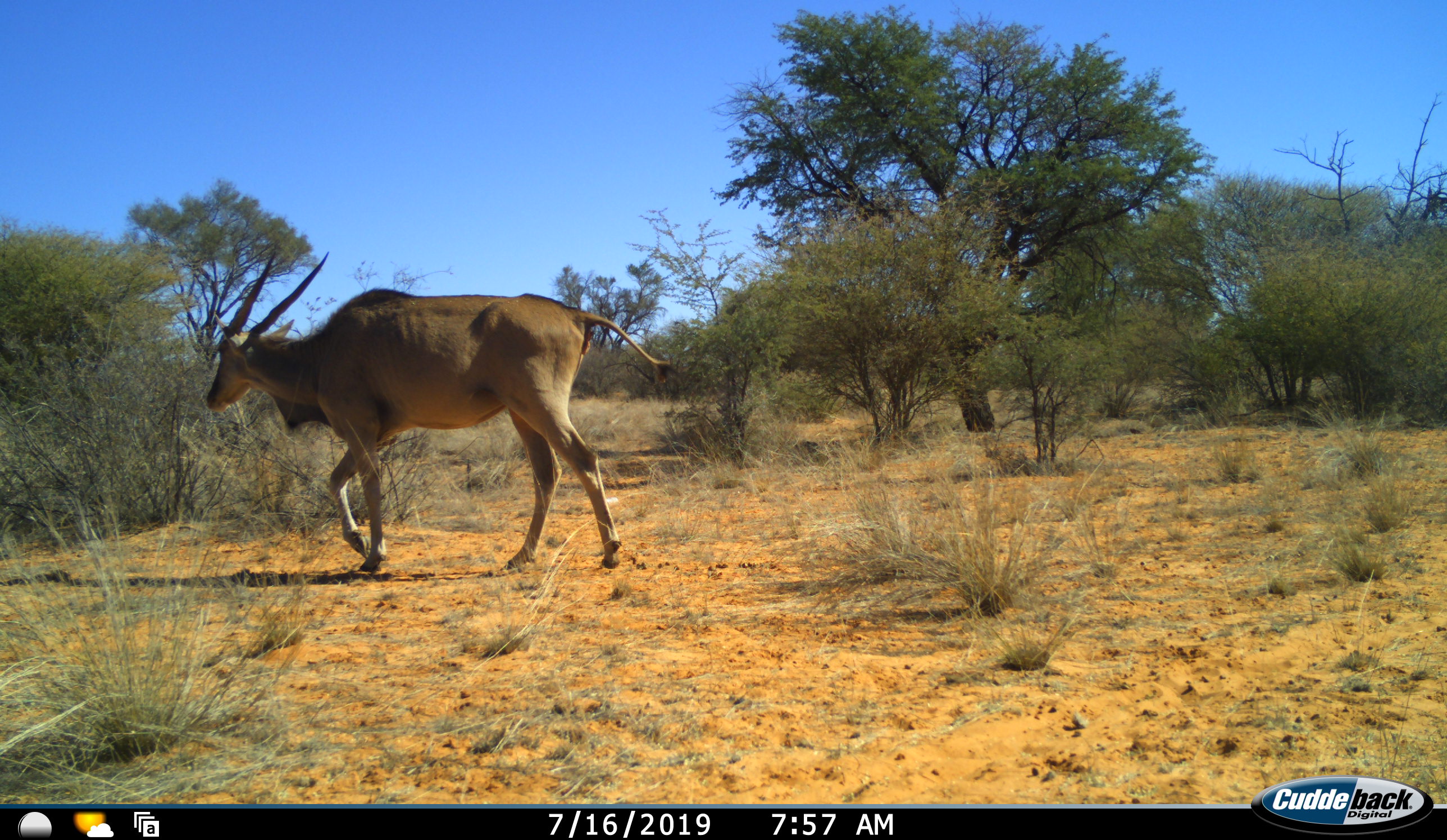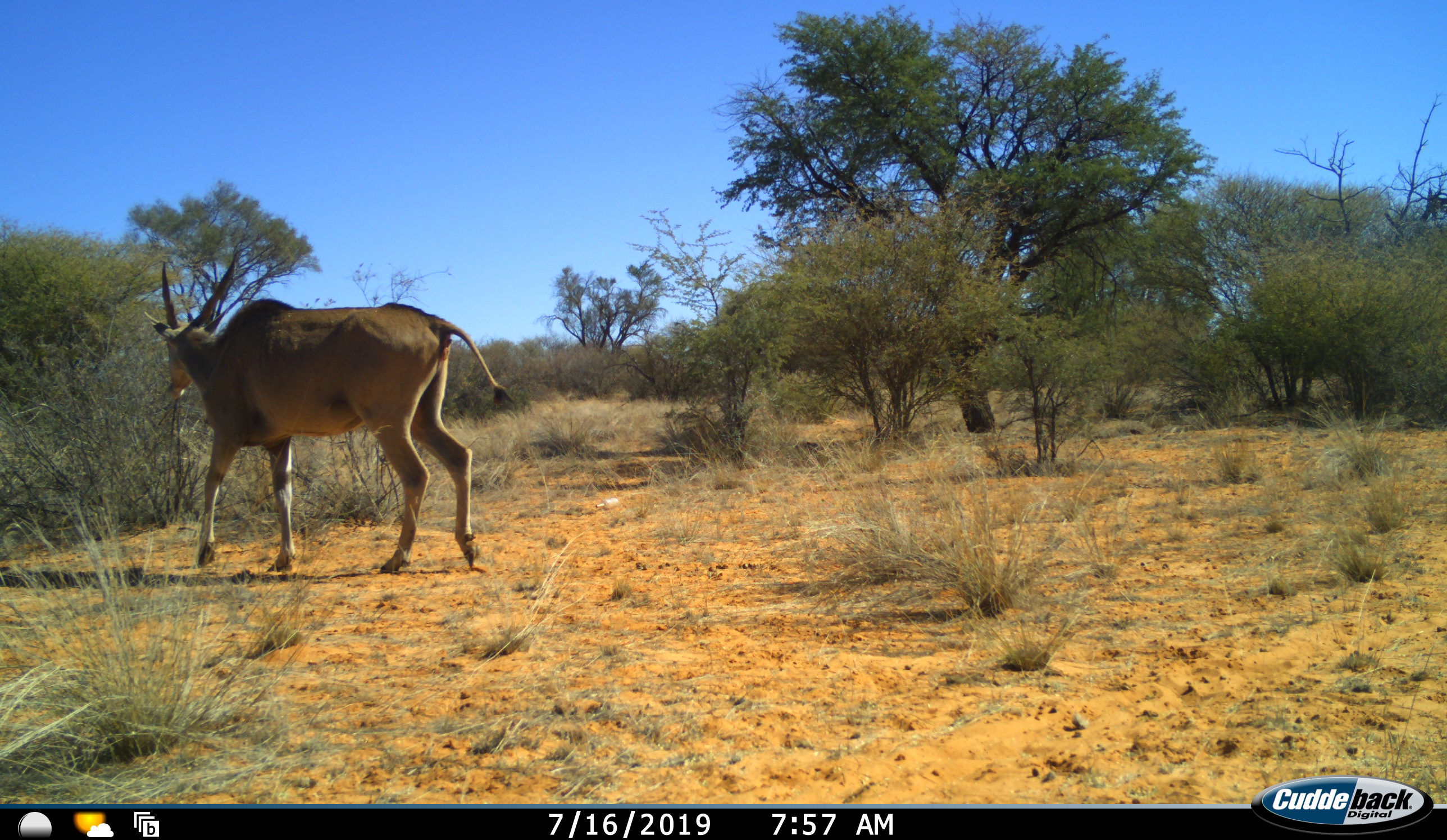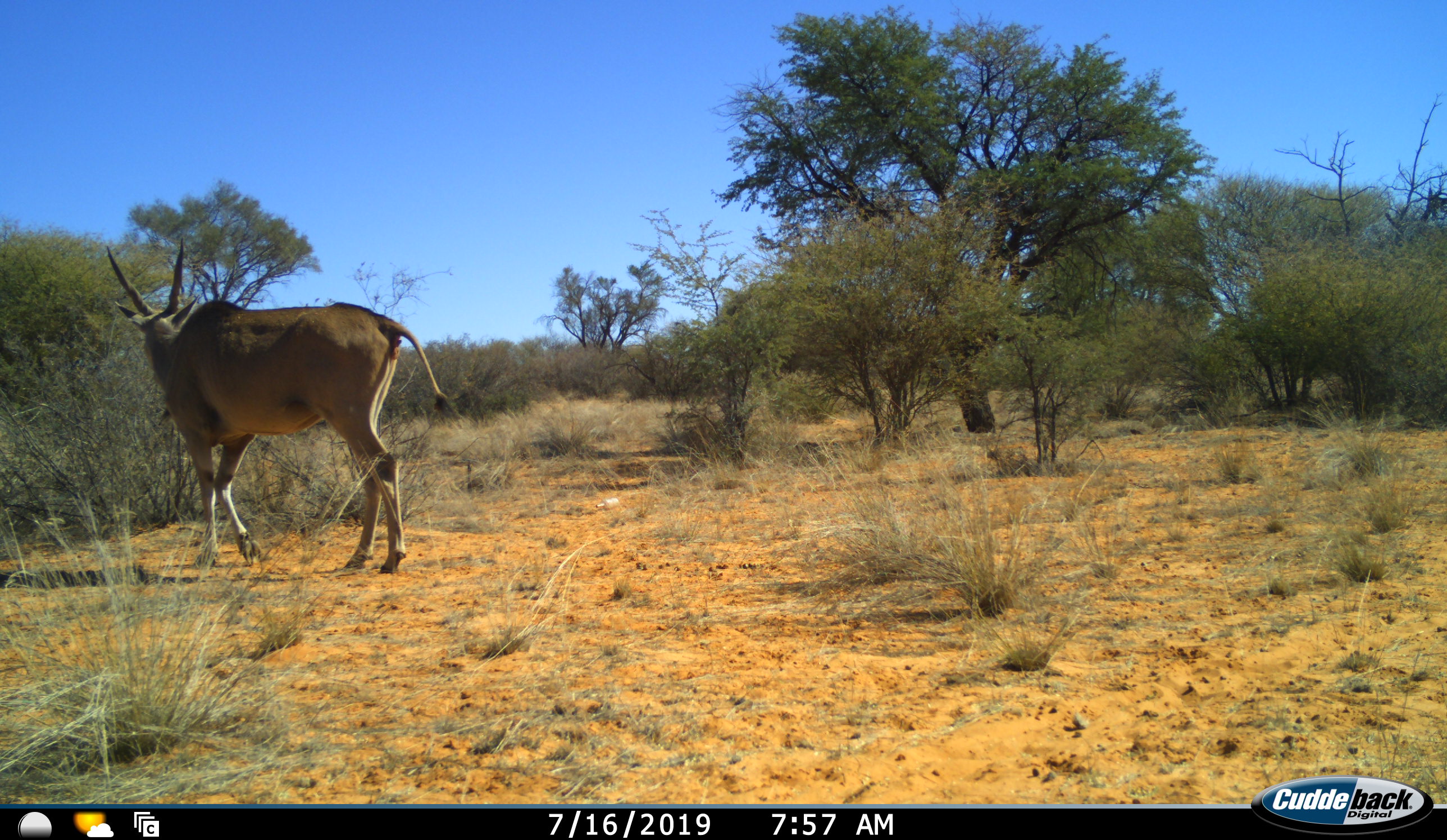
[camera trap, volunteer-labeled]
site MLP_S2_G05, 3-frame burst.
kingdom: Animalia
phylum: Chordata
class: Mammalia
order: Artiodactyla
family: Bovidae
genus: Tragelaphus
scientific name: Tragelaphus oryx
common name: eland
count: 1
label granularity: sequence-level